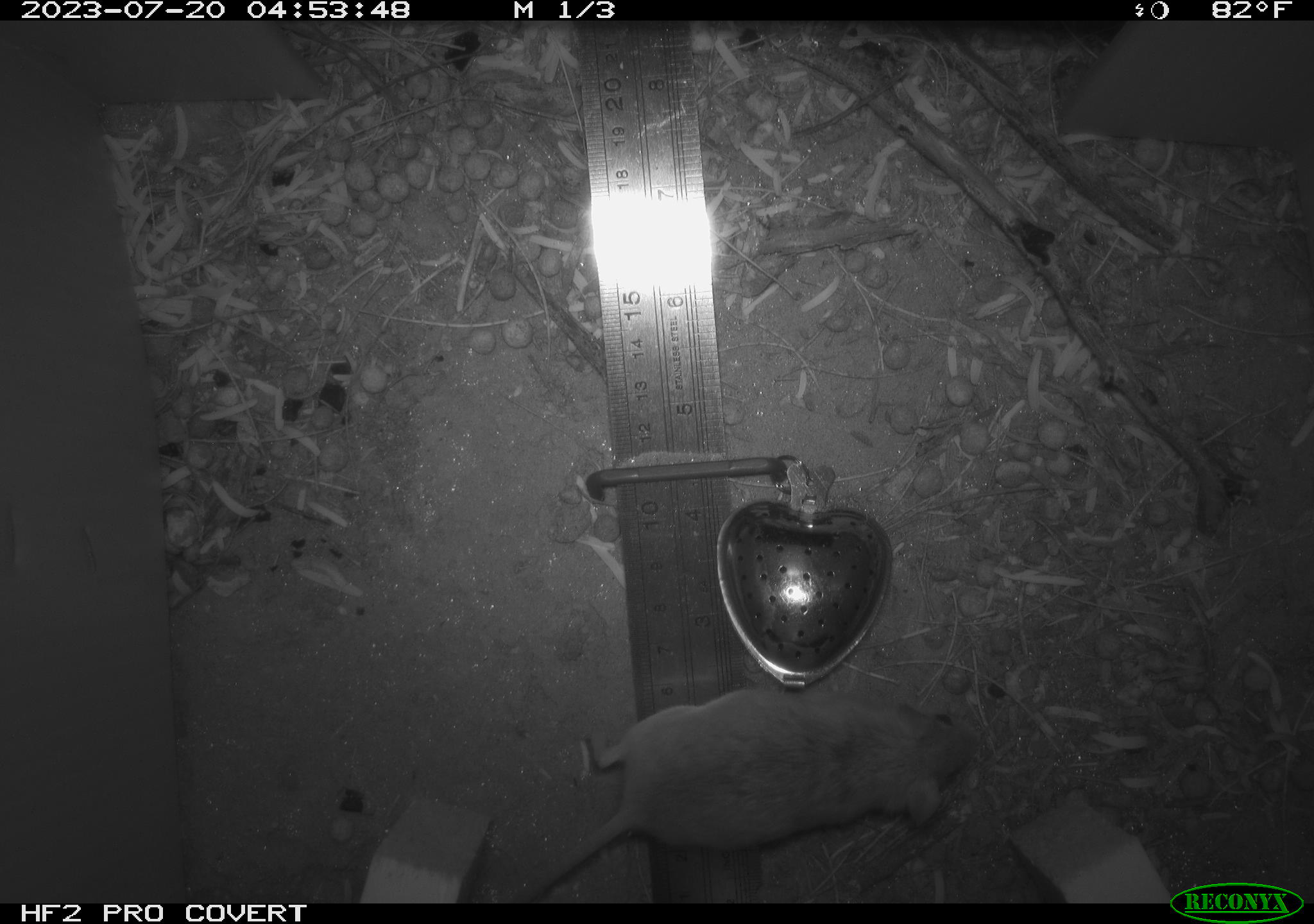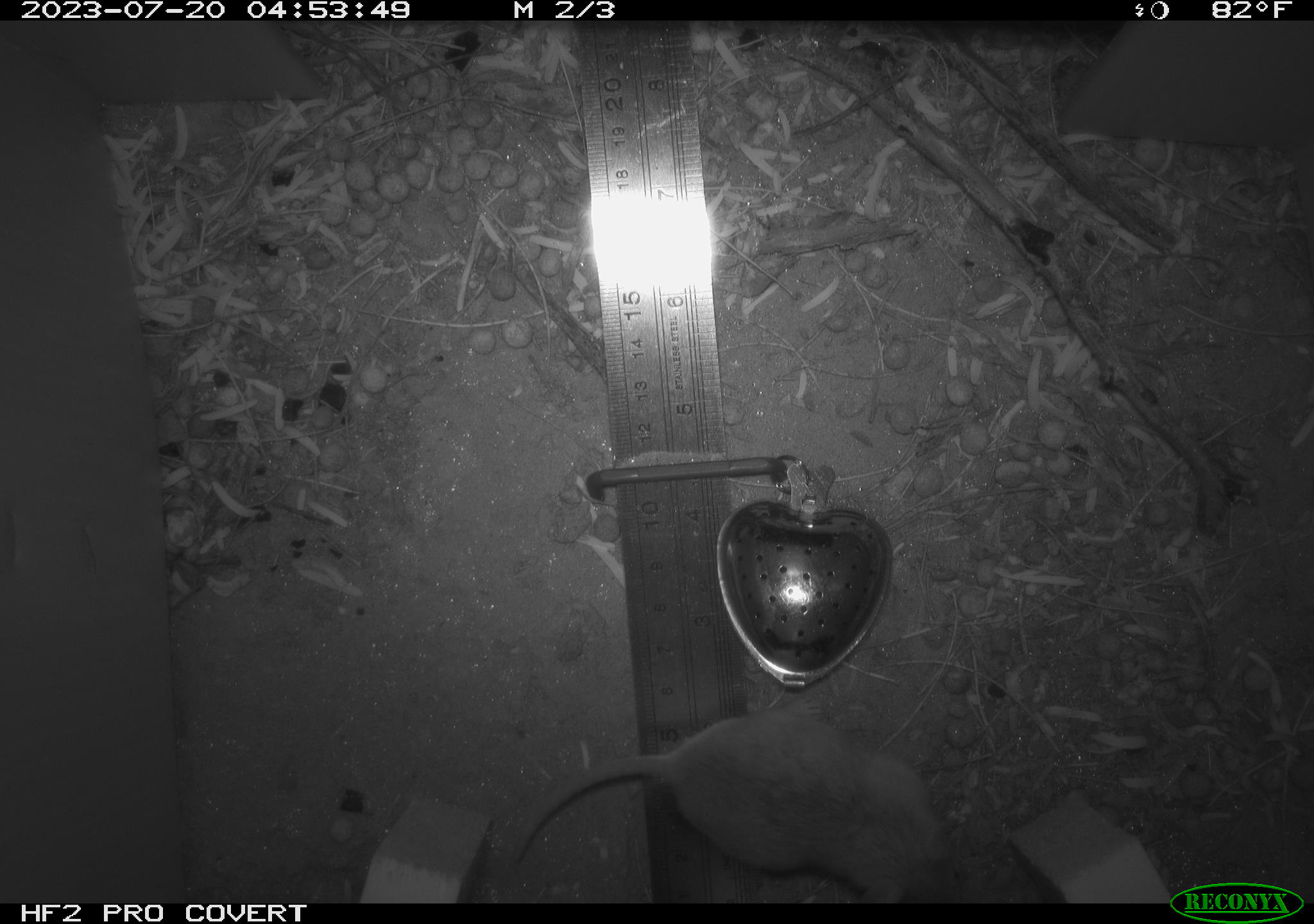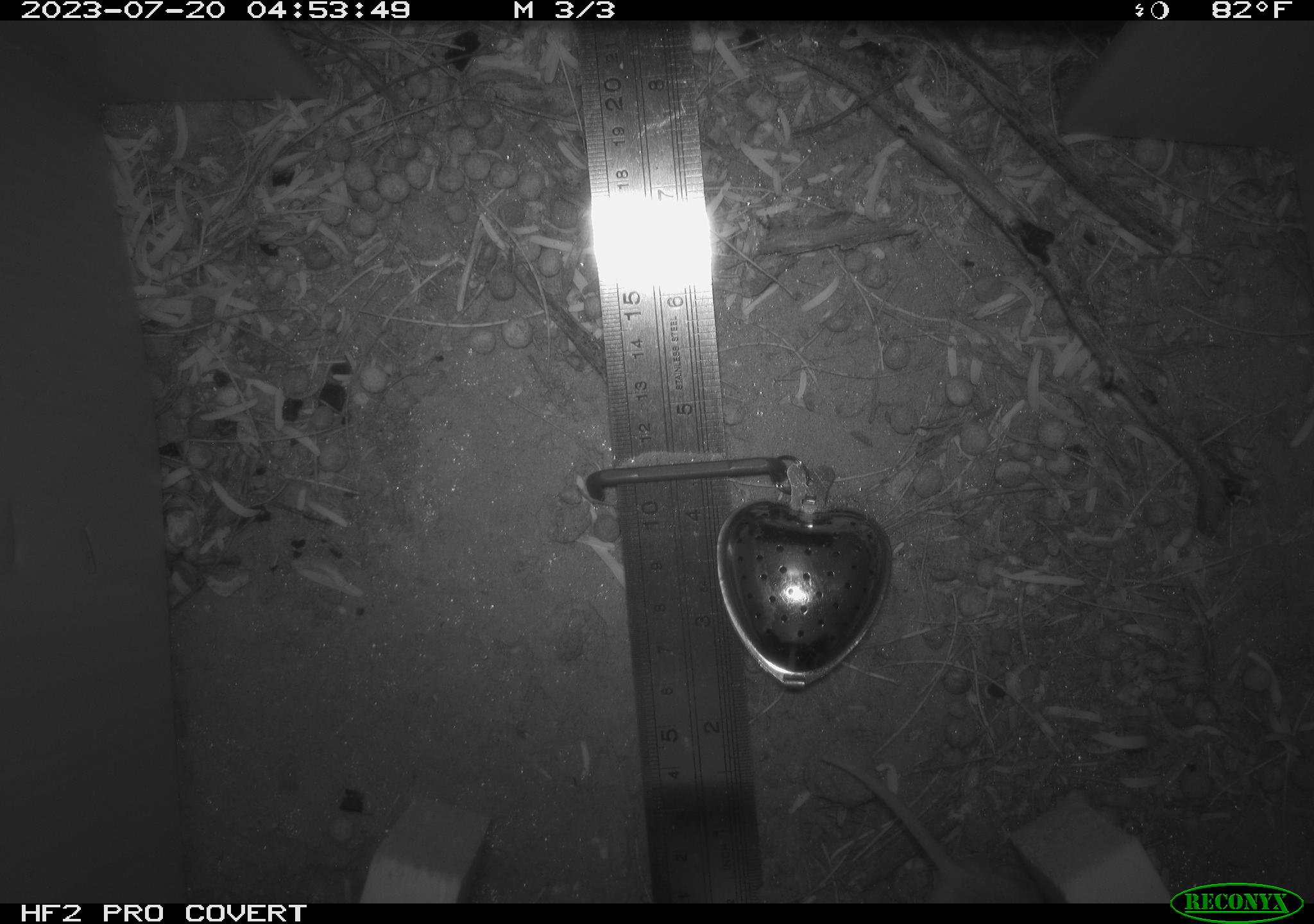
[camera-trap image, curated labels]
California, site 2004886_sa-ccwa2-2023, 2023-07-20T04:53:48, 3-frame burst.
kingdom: Animalia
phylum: Chordata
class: Mammalia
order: Rodentia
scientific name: Rodentia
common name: rodent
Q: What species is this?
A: Rodent (Rodentia).